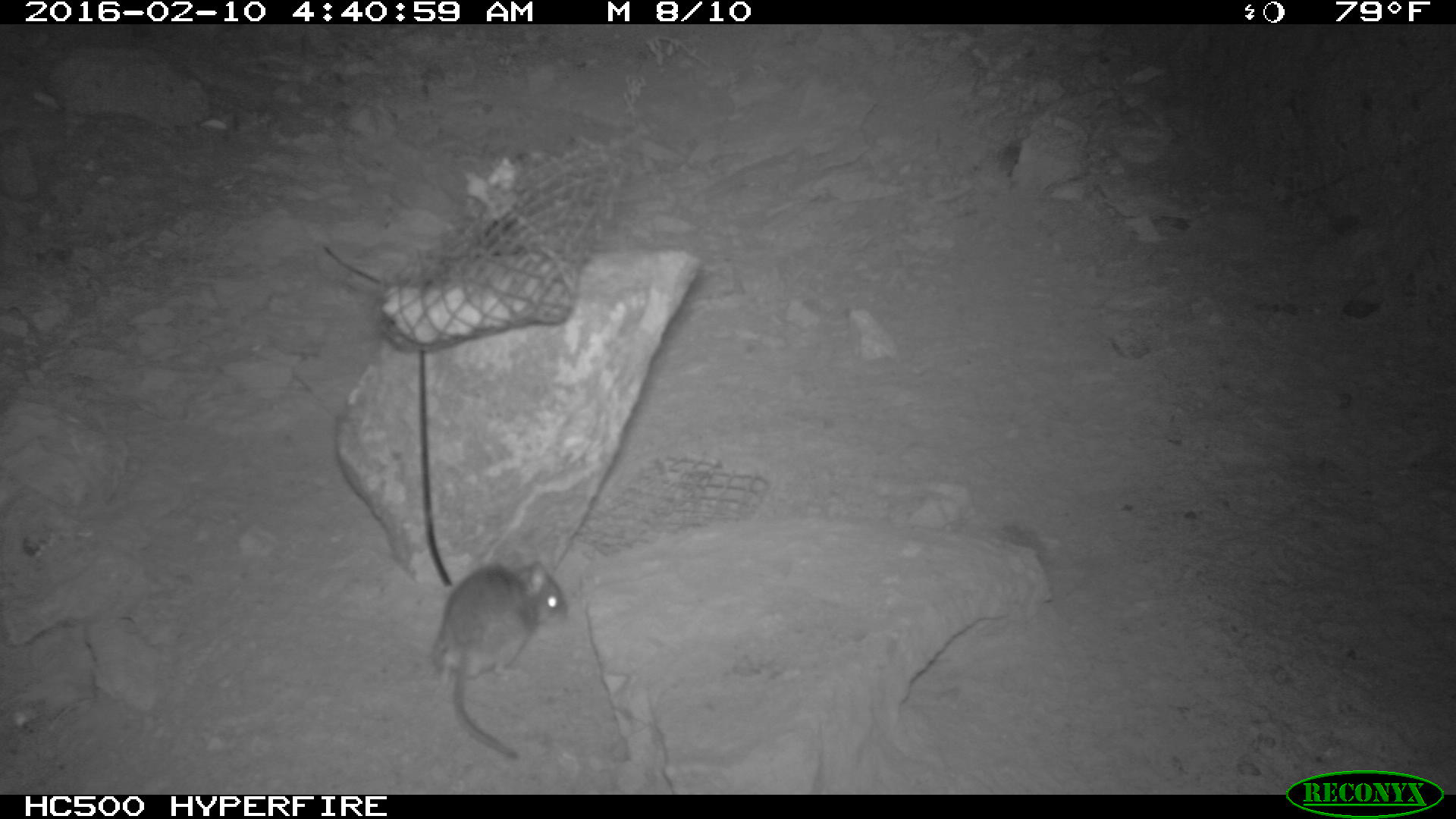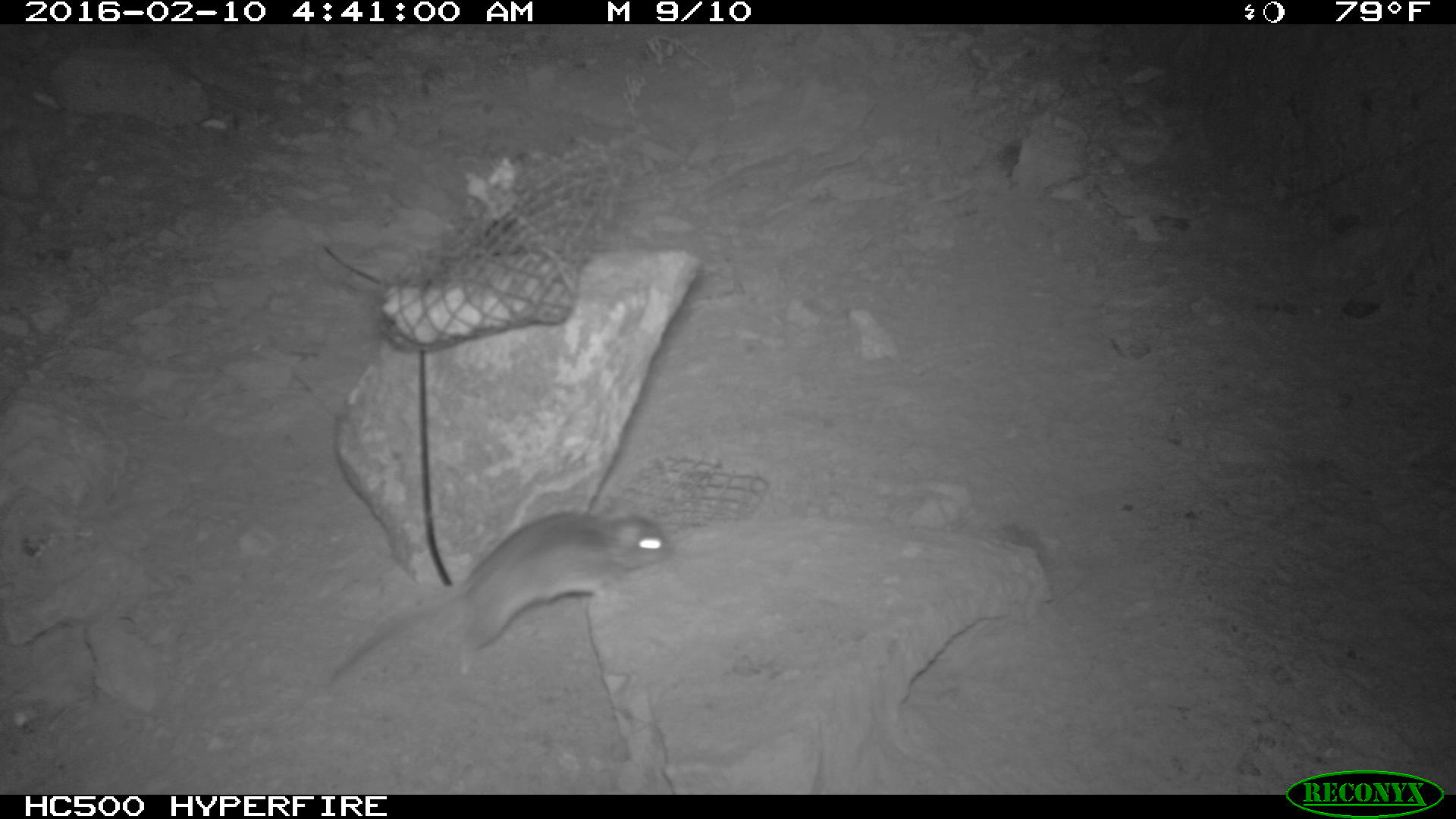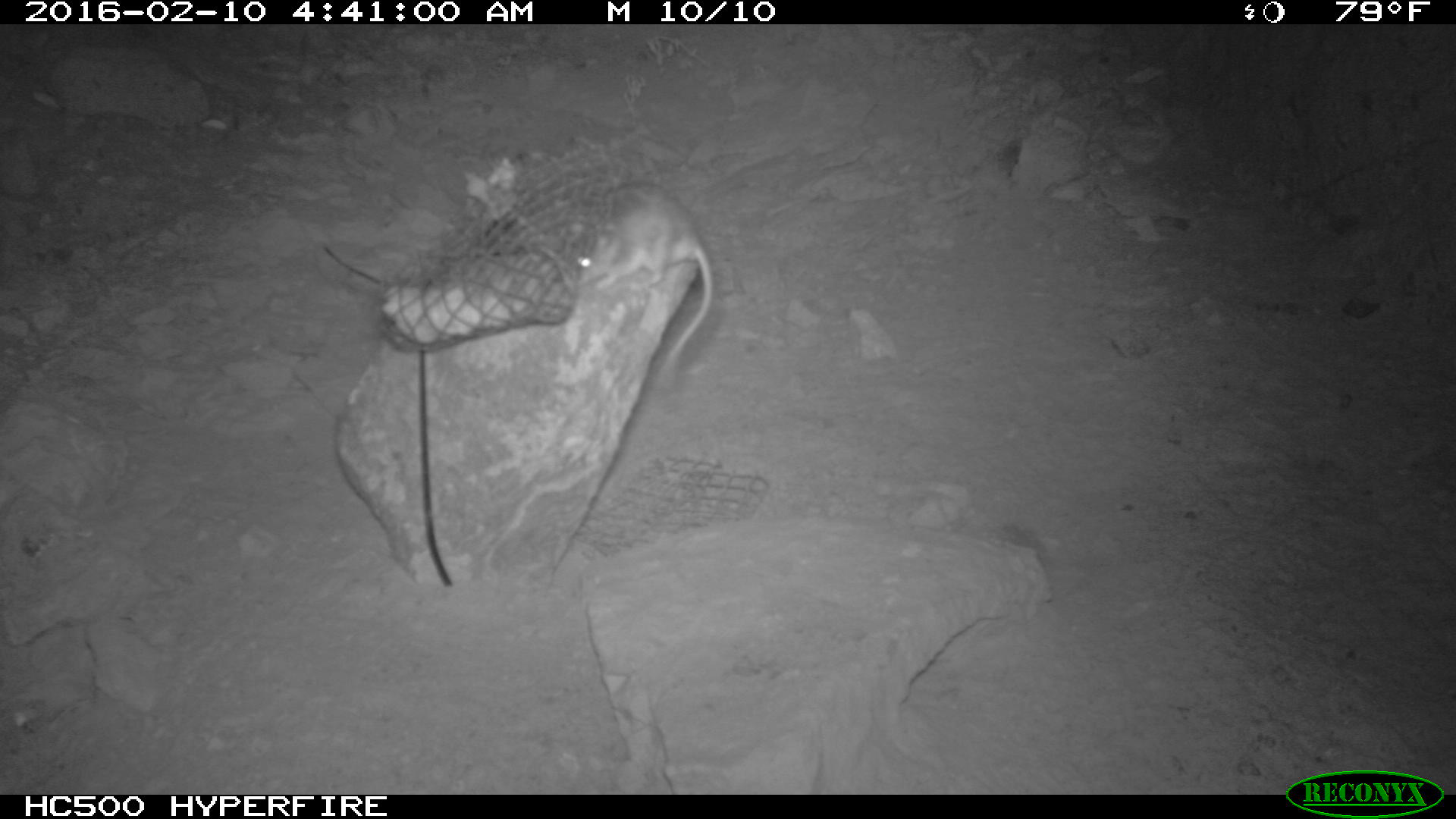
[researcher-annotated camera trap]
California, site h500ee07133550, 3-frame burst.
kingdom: Animalia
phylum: Chordata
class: Mammalia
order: Rodentia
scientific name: Rodentia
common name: rodent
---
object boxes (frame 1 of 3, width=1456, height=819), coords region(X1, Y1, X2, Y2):
rodent: region(426, 560, 569, 761)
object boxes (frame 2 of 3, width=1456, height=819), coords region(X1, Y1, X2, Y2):
rodent: region(322, 497, 673, 688)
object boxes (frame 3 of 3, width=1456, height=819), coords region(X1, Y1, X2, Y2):
rodent: region(573, 180, 713, 384)